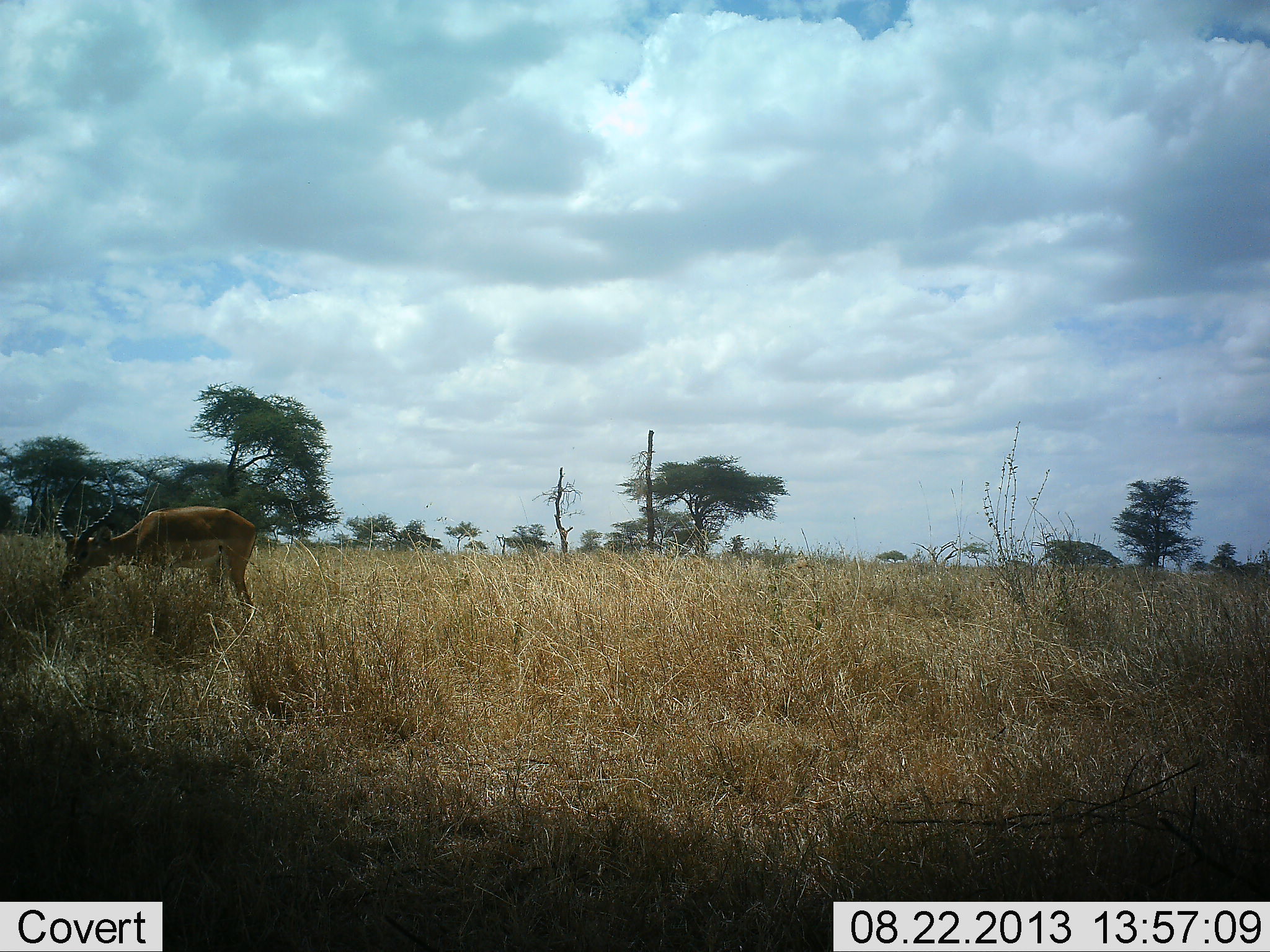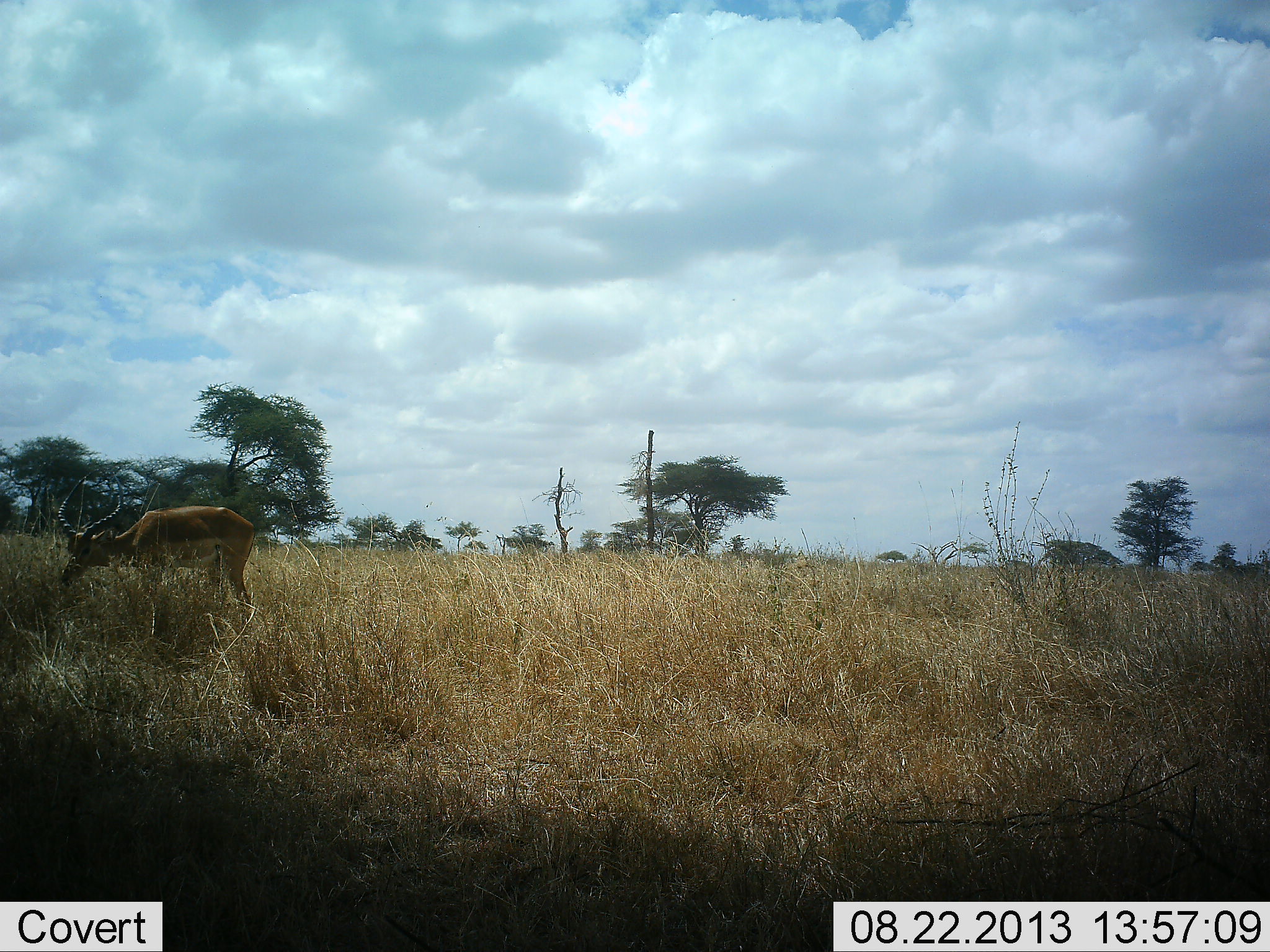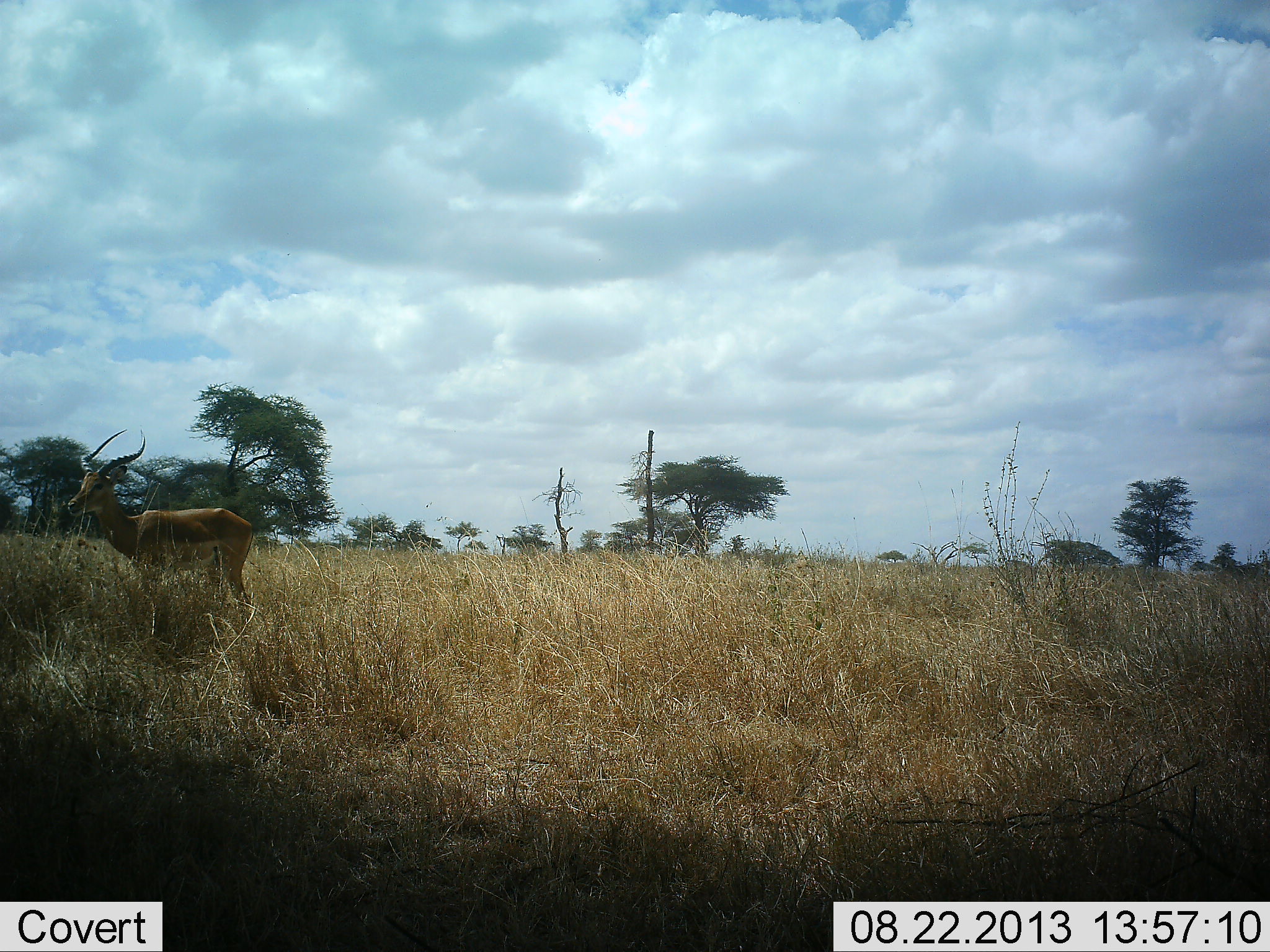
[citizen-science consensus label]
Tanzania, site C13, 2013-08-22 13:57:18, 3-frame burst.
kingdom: Animalia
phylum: Chordata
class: Mammalia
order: Artiodactyla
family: Bovidae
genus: Aepyceros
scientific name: Aepyceros melampus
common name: impala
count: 1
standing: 60%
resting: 0%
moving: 0%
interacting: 0%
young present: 0%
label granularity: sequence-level